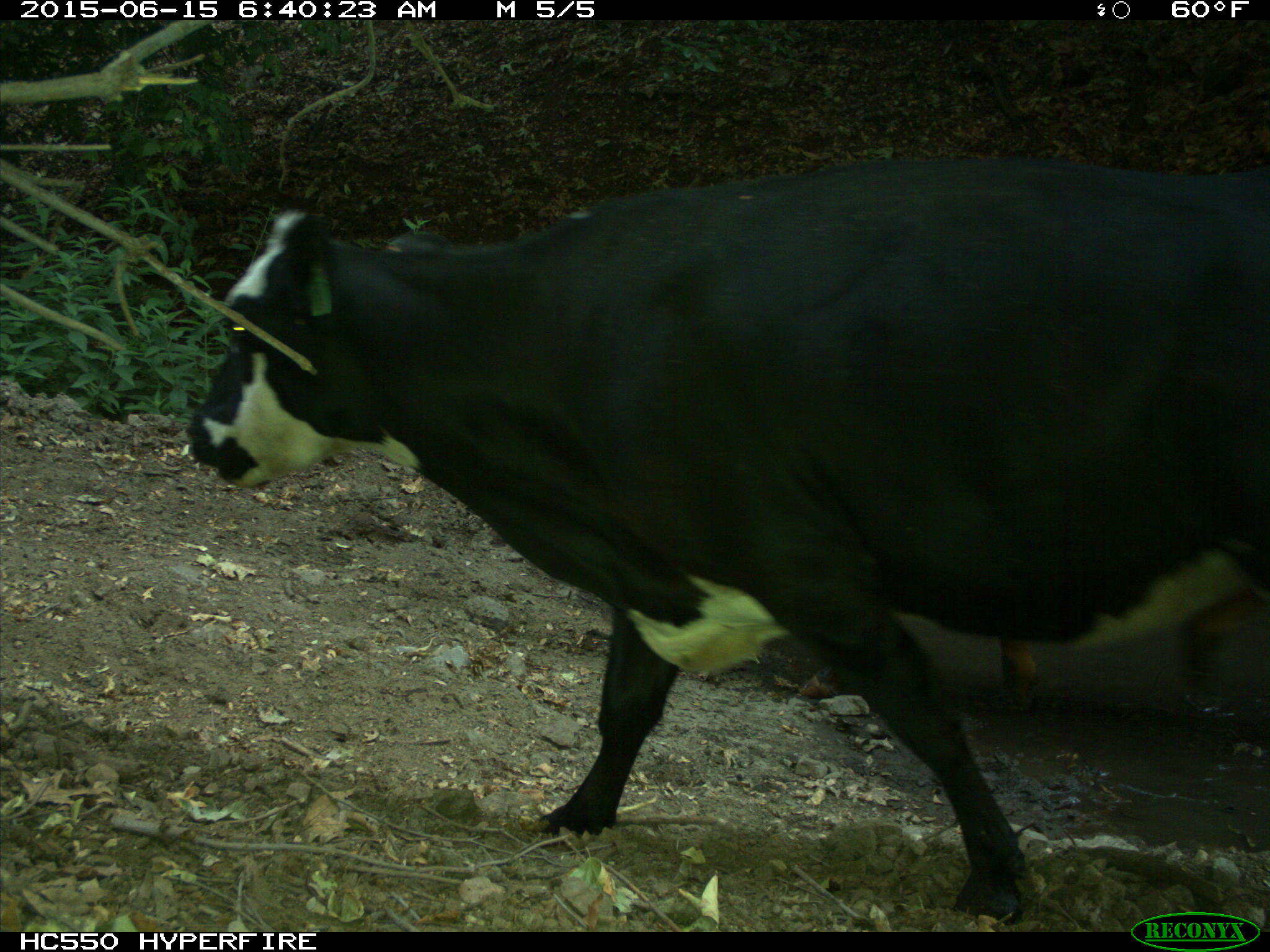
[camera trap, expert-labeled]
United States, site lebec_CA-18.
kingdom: Animalia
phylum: Chordata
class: Mammalia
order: Artiodactyla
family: Bovidae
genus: Bos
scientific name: Bos taurus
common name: domestic cow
Bos taurus (domestic cow).